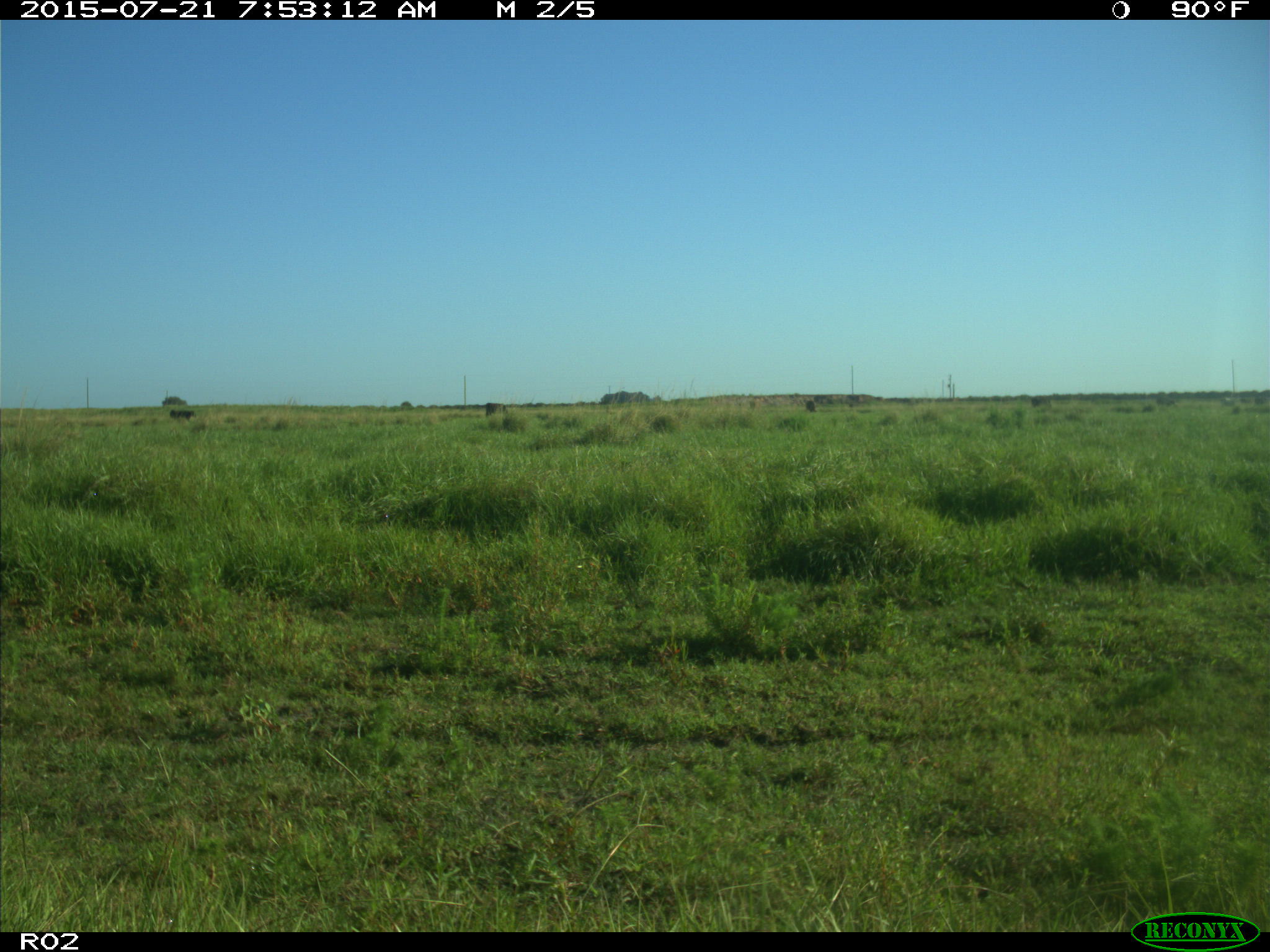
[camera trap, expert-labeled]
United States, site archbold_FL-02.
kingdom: Animalia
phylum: Chordata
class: Mammalia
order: Artiodactyla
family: Bovidae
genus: Bos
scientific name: Bos taurus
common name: domestic cow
Bos taurus (domestic cow).